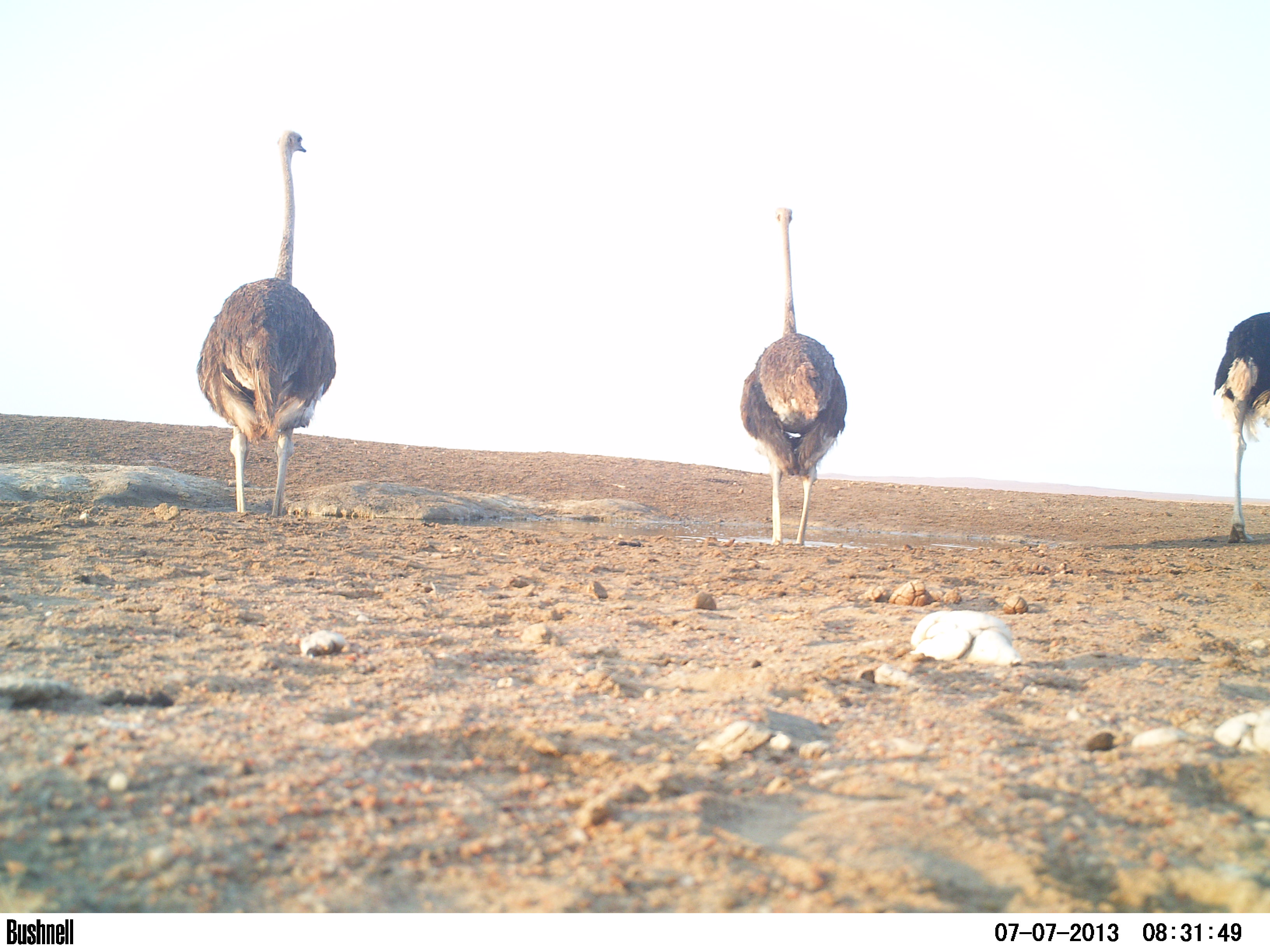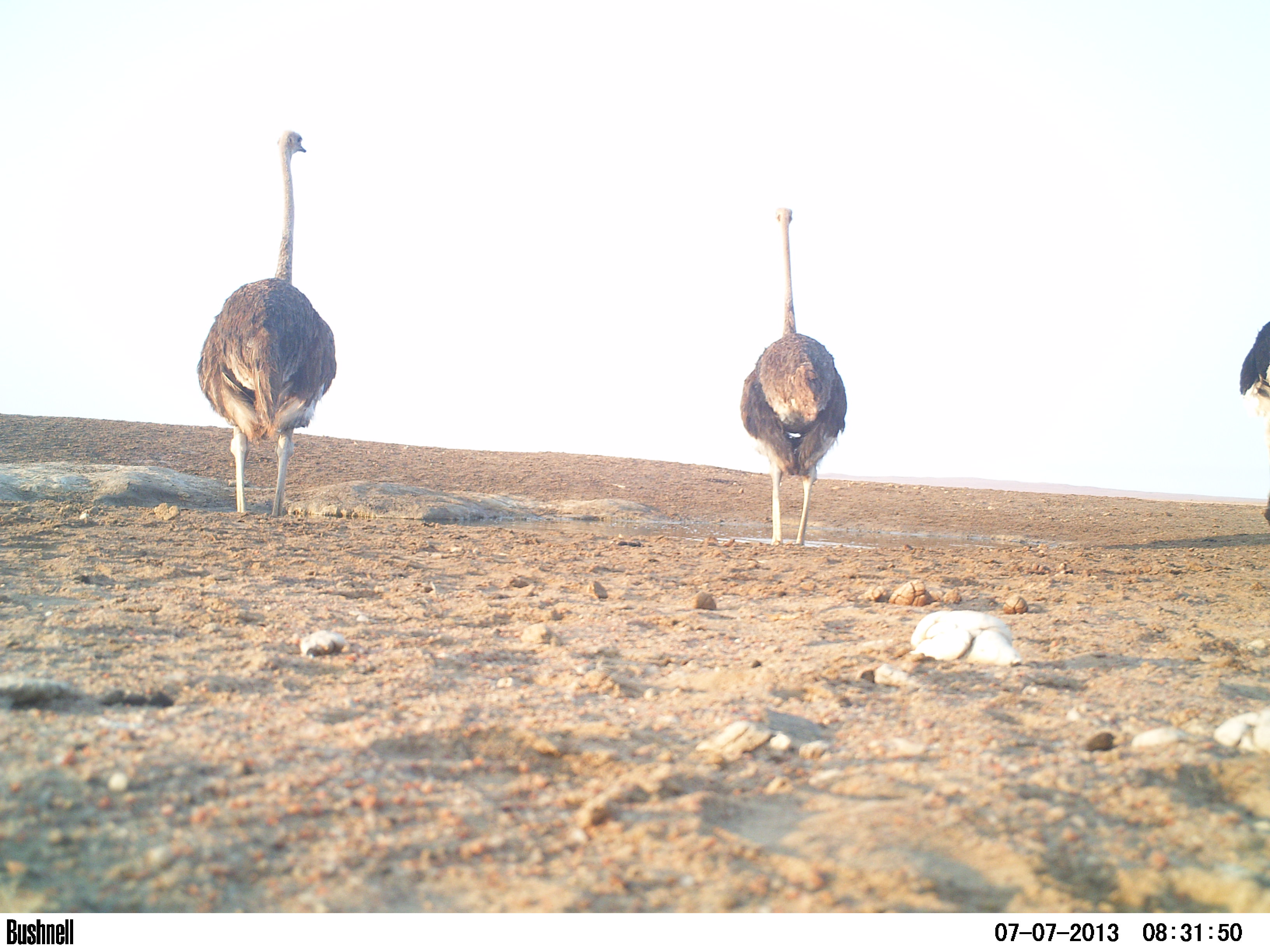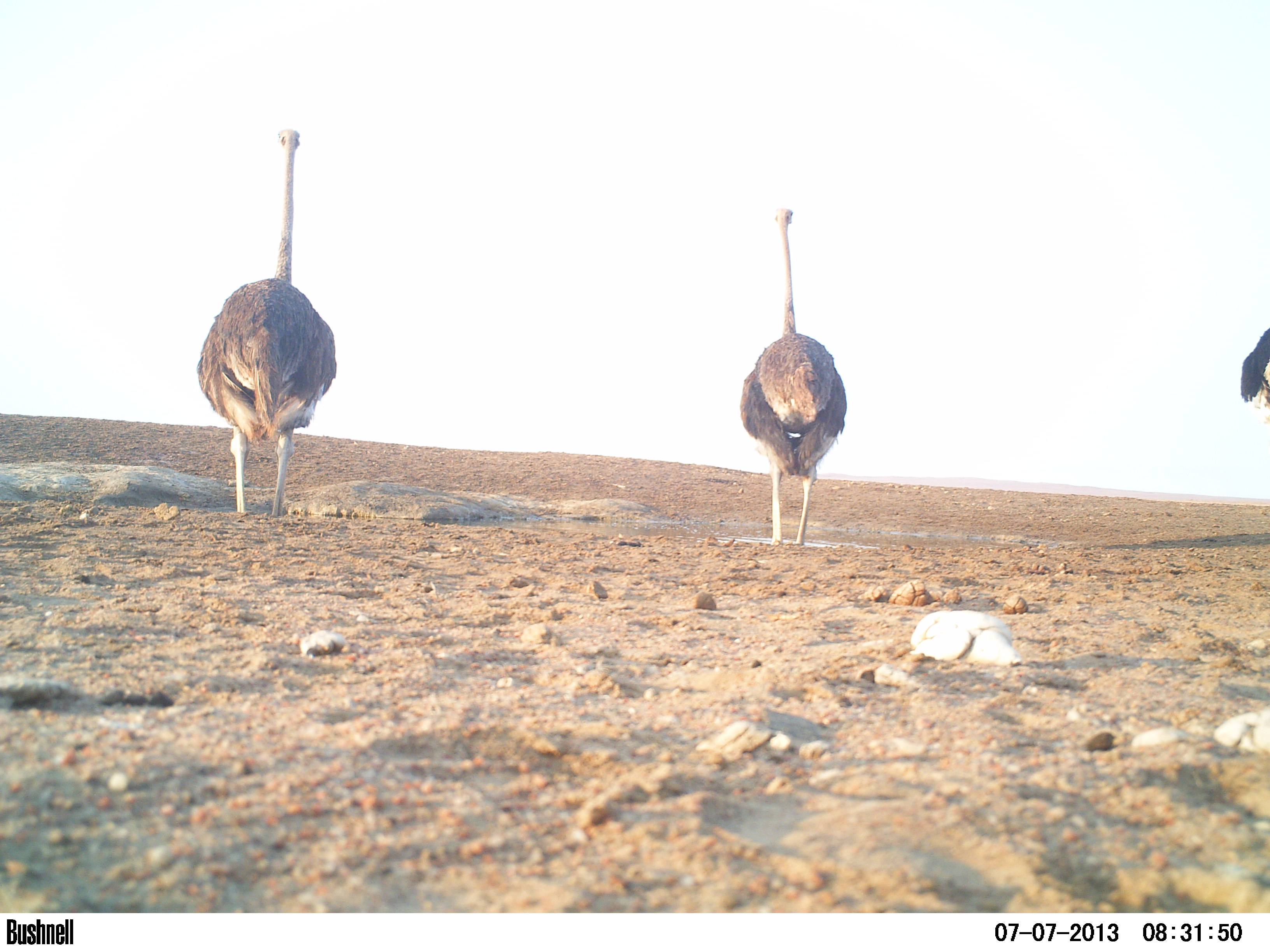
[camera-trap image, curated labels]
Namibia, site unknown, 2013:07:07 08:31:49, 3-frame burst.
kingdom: Animalia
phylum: Chordata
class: Aves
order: Struthioniformes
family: Struthionidae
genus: Struthio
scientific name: Struthio camelus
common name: common ostrich